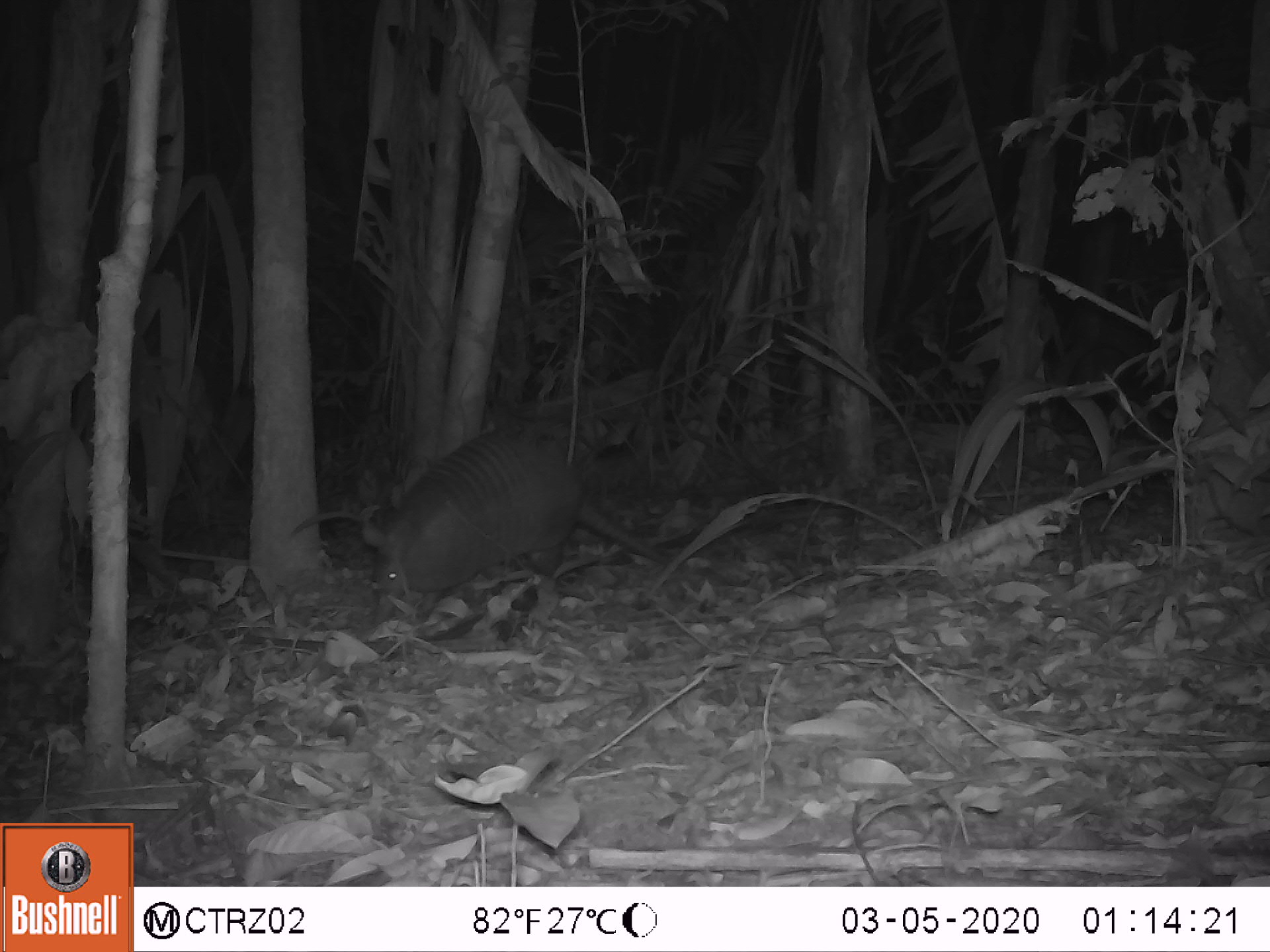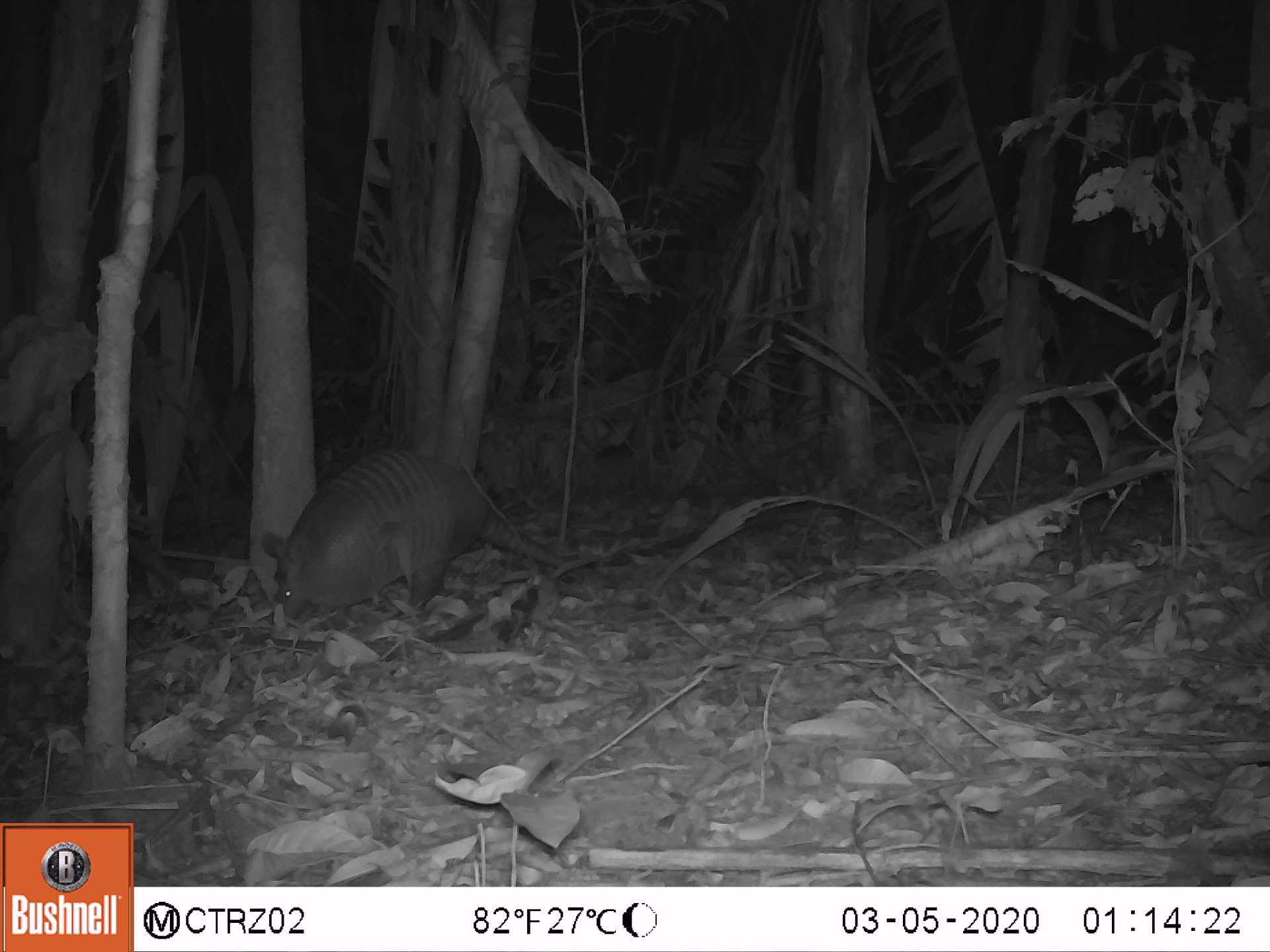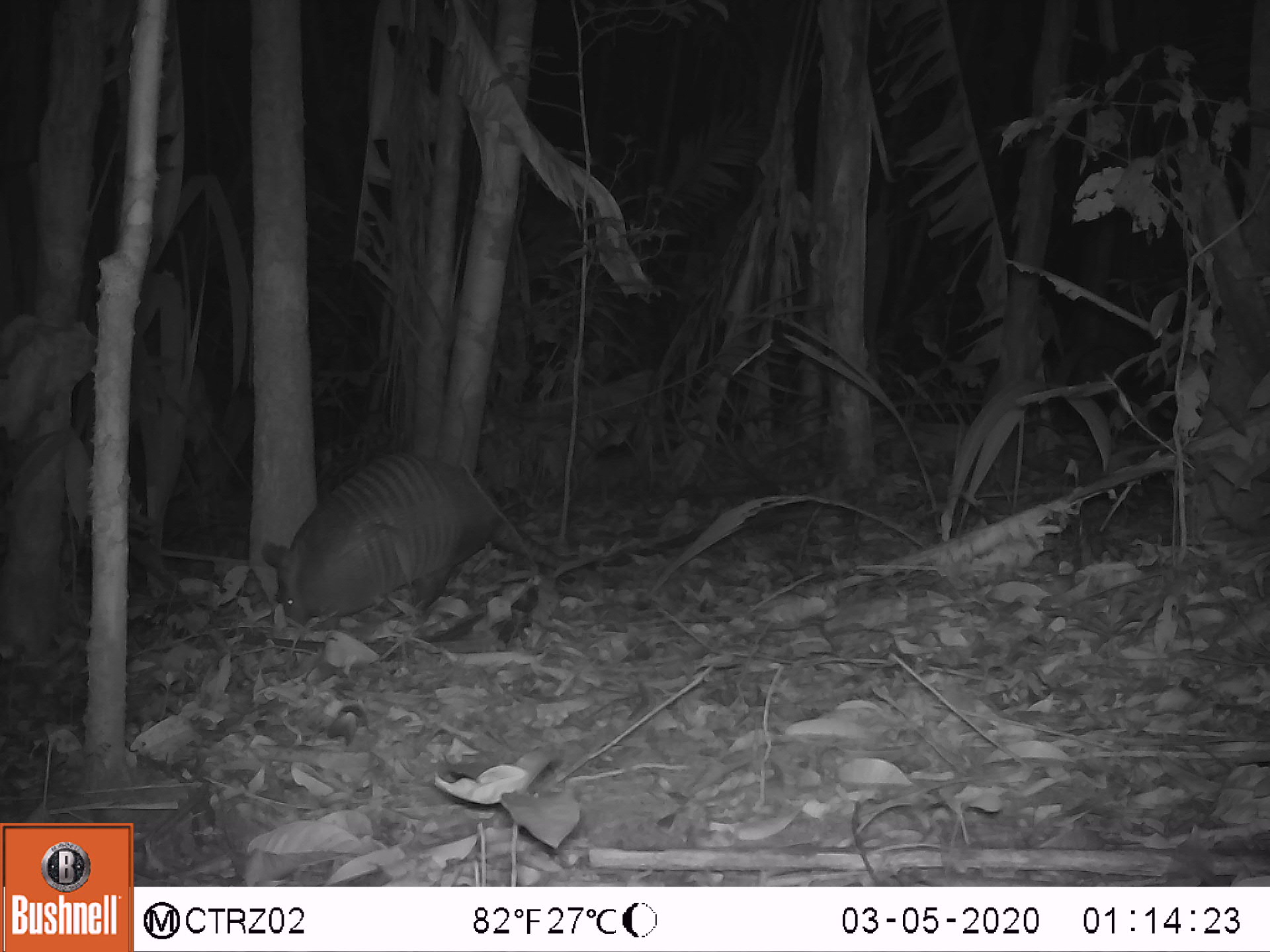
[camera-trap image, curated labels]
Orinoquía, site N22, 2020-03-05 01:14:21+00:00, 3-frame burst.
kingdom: Animalia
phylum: Chordata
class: Mammalia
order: Cingulata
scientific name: Cingulata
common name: armadillo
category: unknown armadillo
Unknown armadillo (armadillo) (Cingulata).